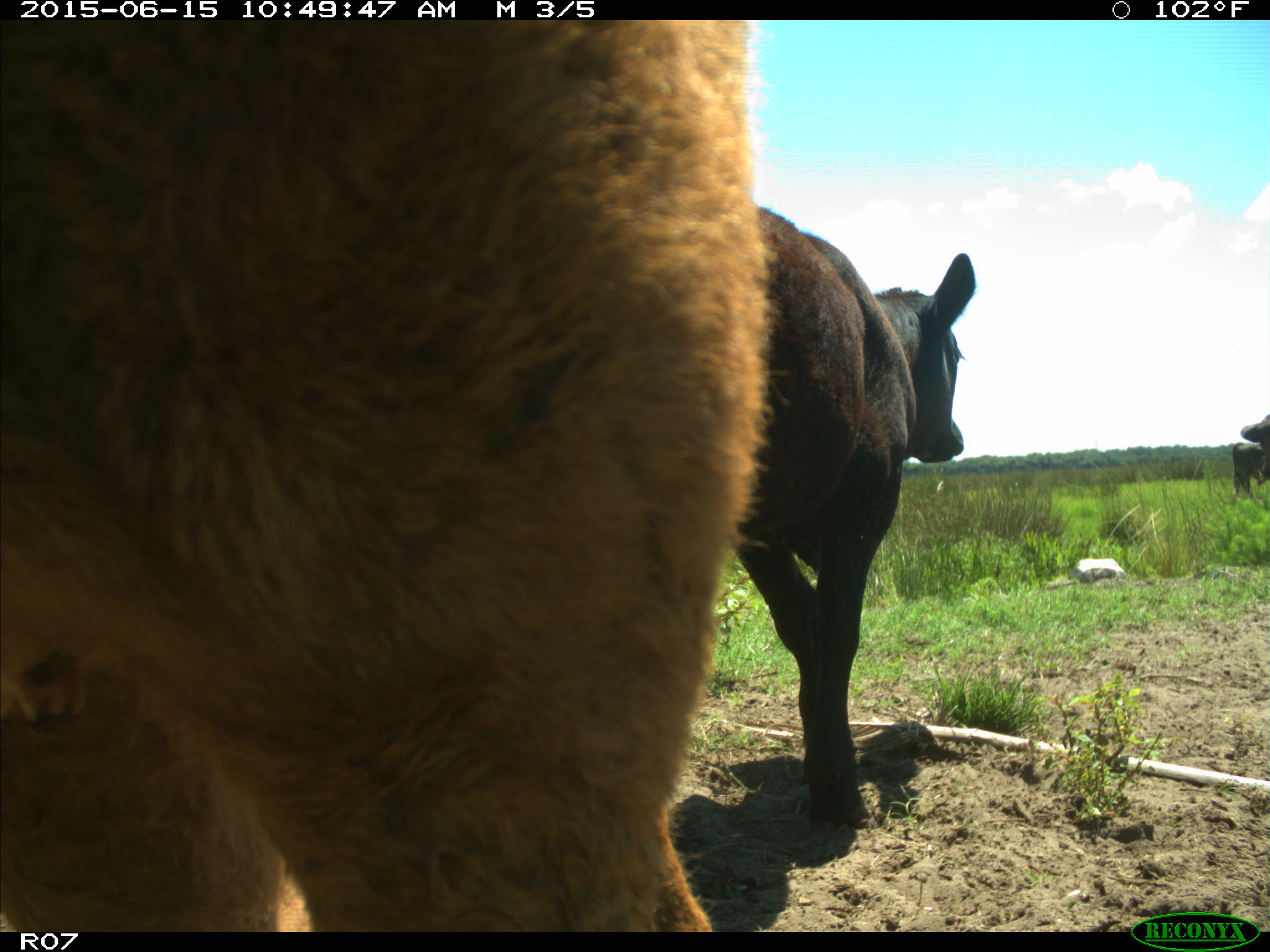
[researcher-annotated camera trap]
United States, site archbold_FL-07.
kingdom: Animalia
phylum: Chordata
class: Mammalia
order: Artiodactyla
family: Bovidae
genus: Bos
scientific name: Bos taurus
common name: domestic cow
Bos taurus (domestic cow).